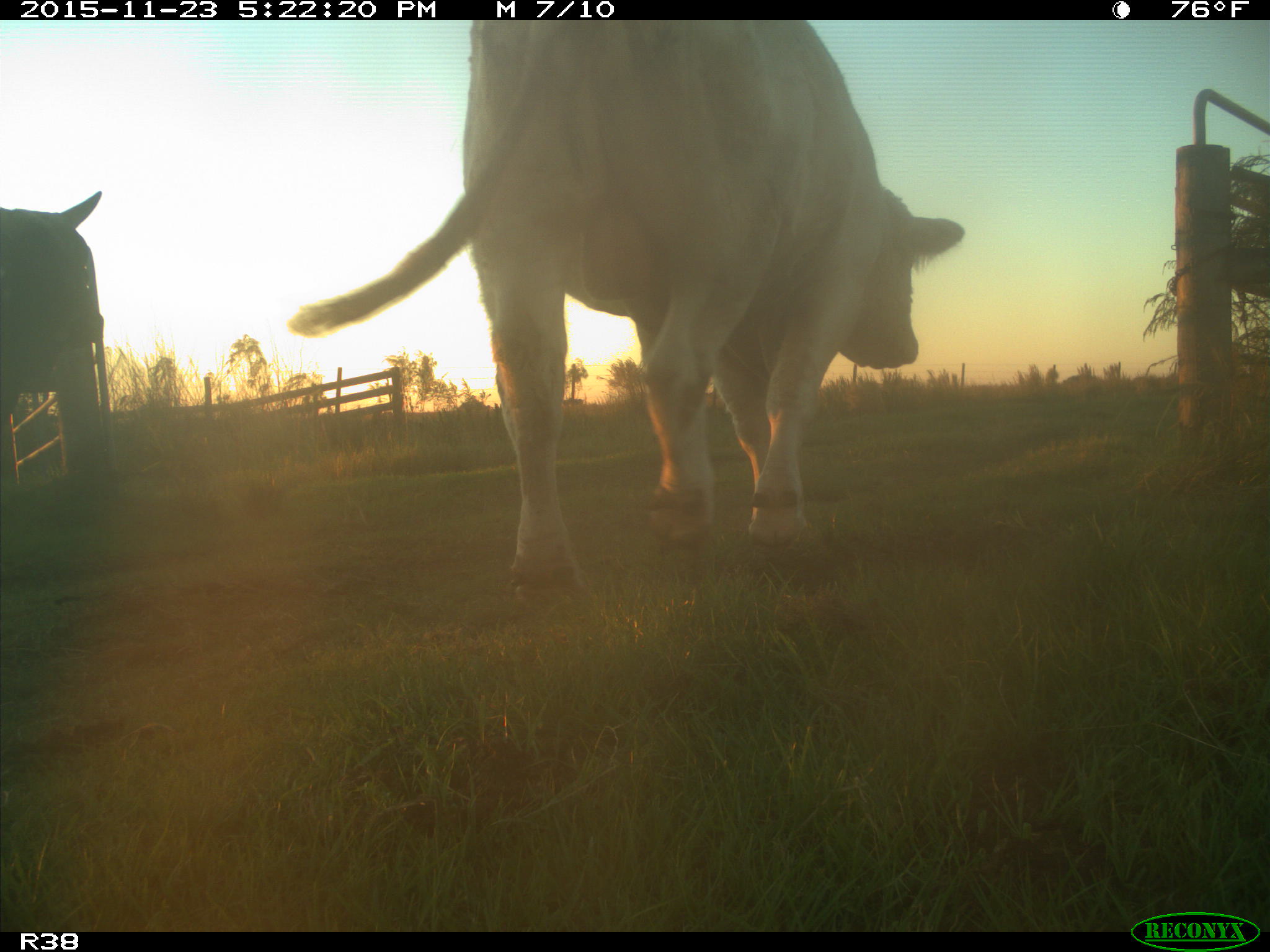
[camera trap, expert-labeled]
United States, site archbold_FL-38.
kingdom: Animalia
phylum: Chordata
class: Mammalia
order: Artiodactyla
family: Bovidae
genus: Bos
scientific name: Bos taurus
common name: domestic cow